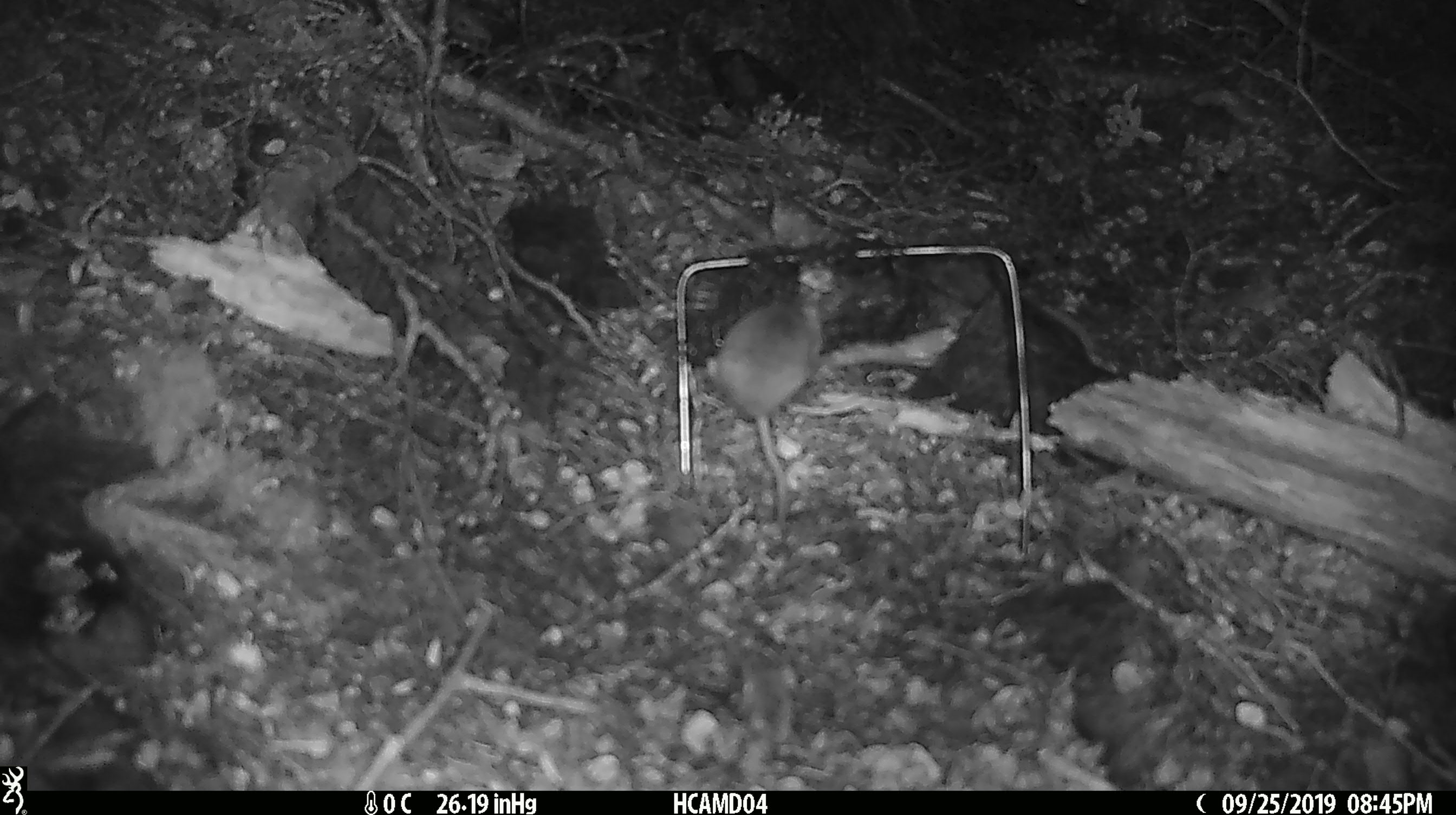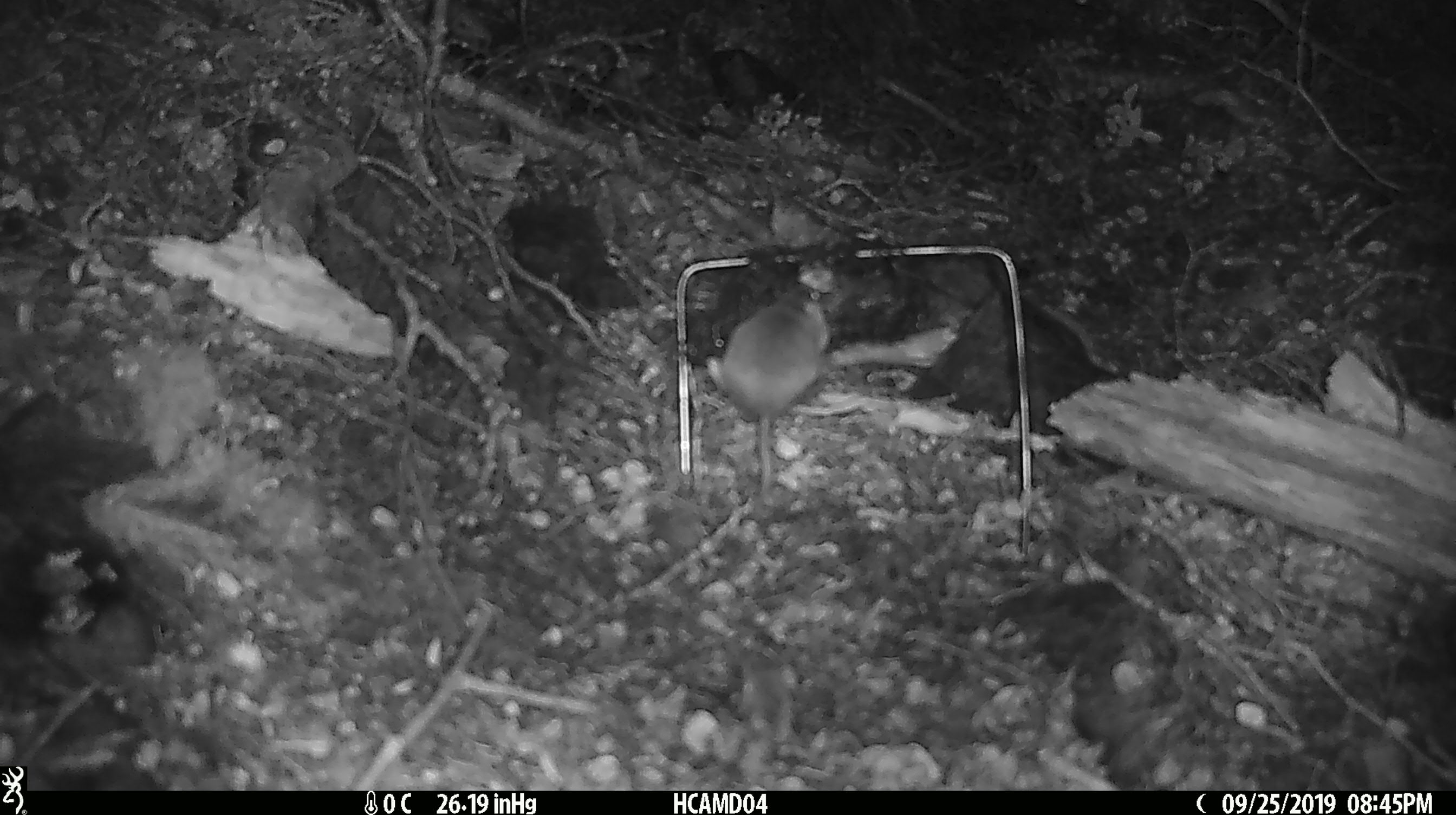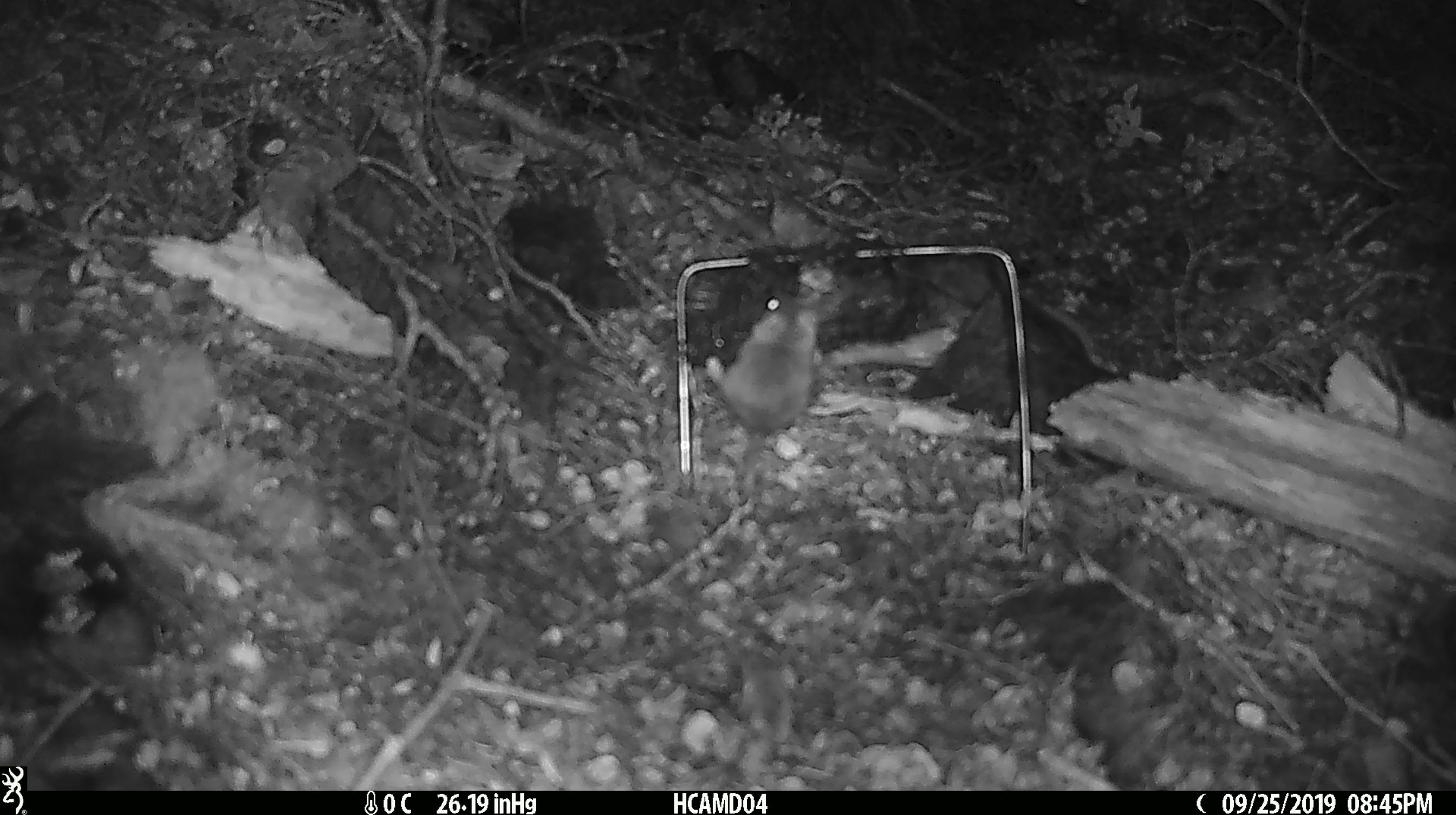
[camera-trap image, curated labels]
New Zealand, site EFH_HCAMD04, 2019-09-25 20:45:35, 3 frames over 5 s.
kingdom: Animalia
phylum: Chordata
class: Mammalia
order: Rodentia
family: Muridae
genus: Mus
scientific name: Mus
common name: mouse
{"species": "mouse (Mus)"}